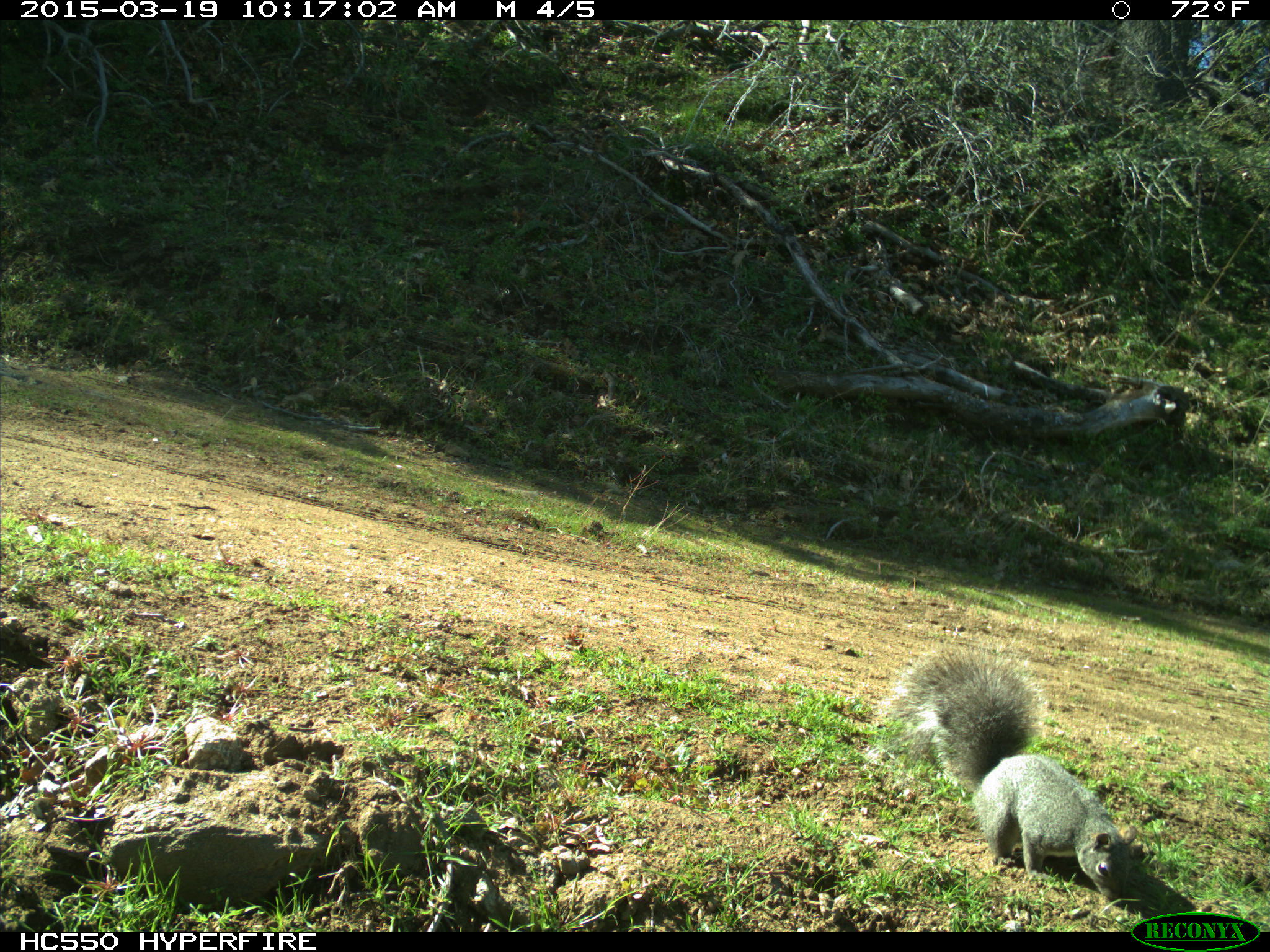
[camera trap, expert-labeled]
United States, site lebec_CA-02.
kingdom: Animalia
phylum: Chordata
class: Mammalia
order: Rodentia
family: Sciuridae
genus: Sciurus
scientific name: Sciurus carolinensis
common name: eastern gray squirrel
Sciurus carolinensis (eastern gray squirrel).